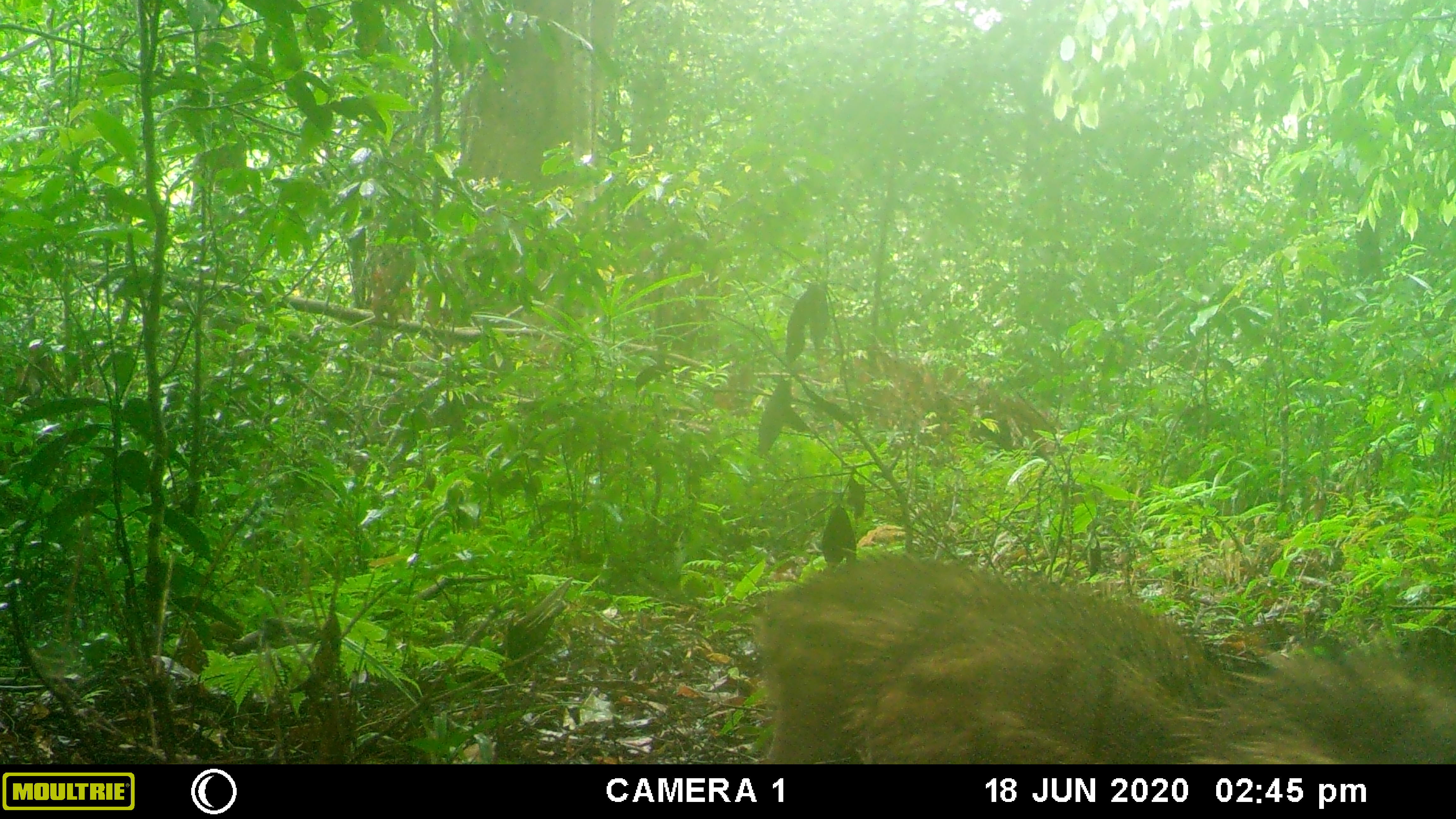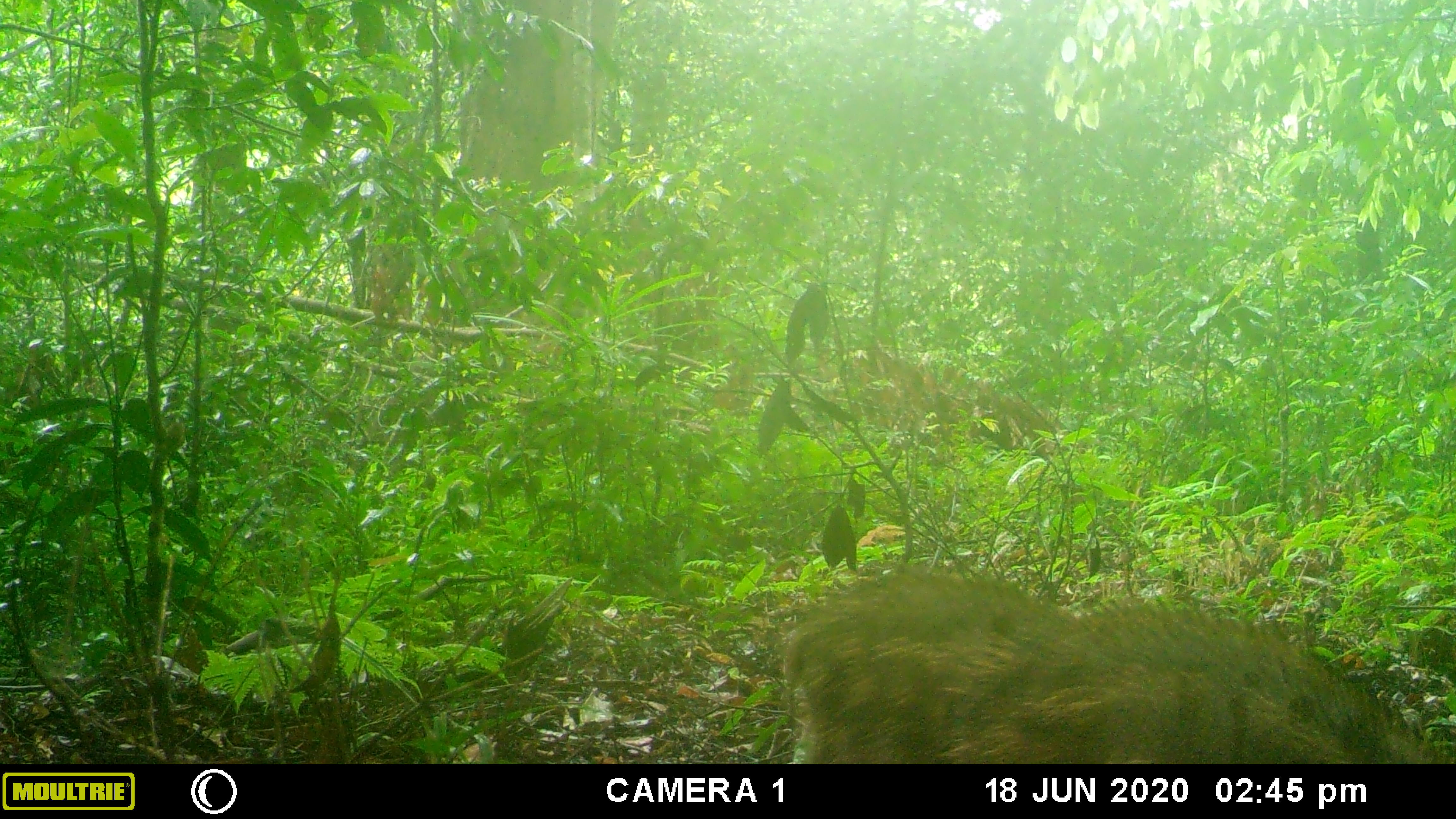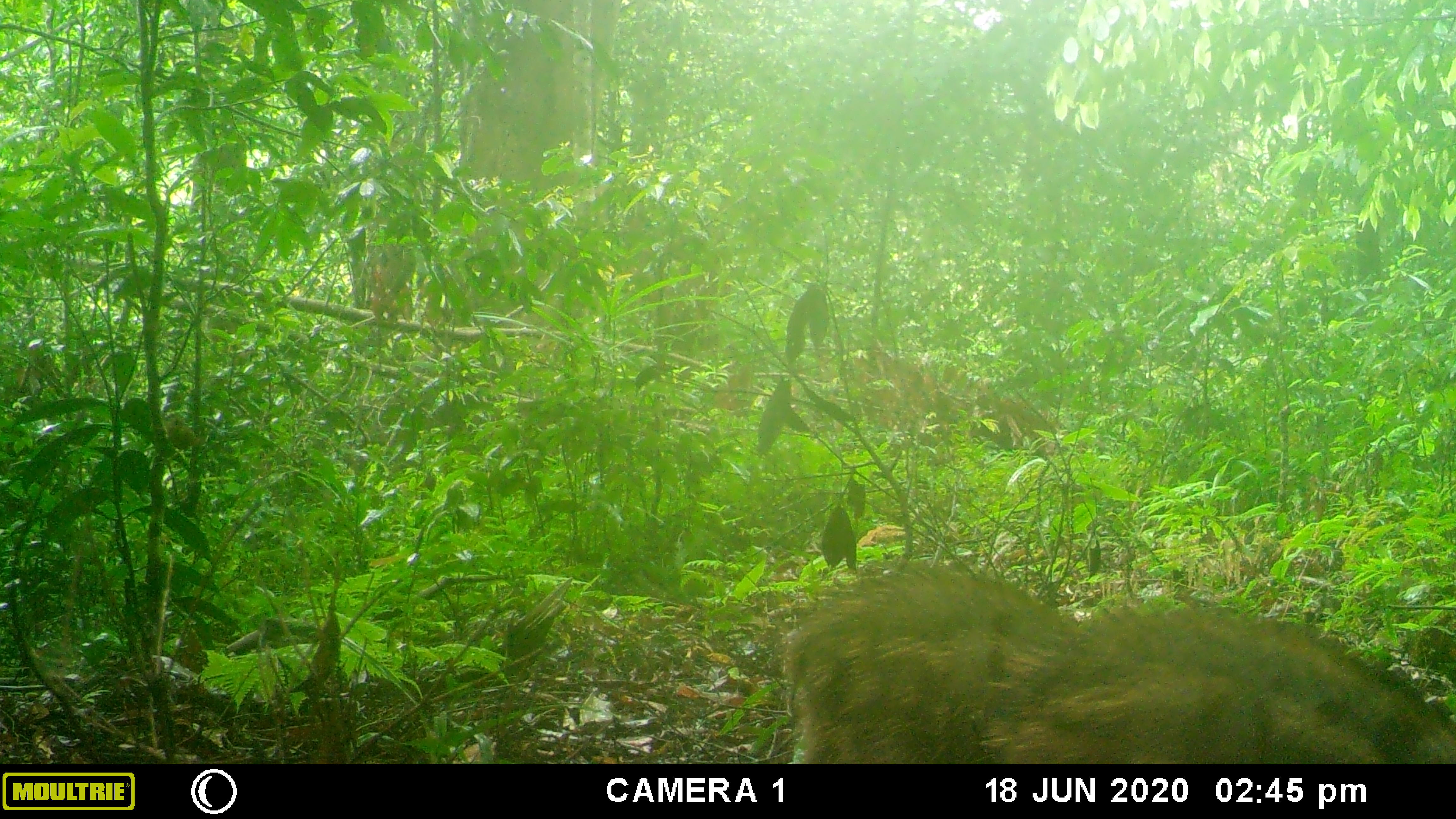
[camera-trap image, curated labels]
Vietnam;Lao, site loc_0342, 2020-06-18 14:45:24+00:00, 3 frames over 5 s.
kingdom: Animalia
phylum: Chordata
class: Mammalia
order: Artiodactyla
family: Suidae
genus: Sus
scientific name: Sus scrofa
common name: eurasian wild pig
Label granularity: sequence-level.